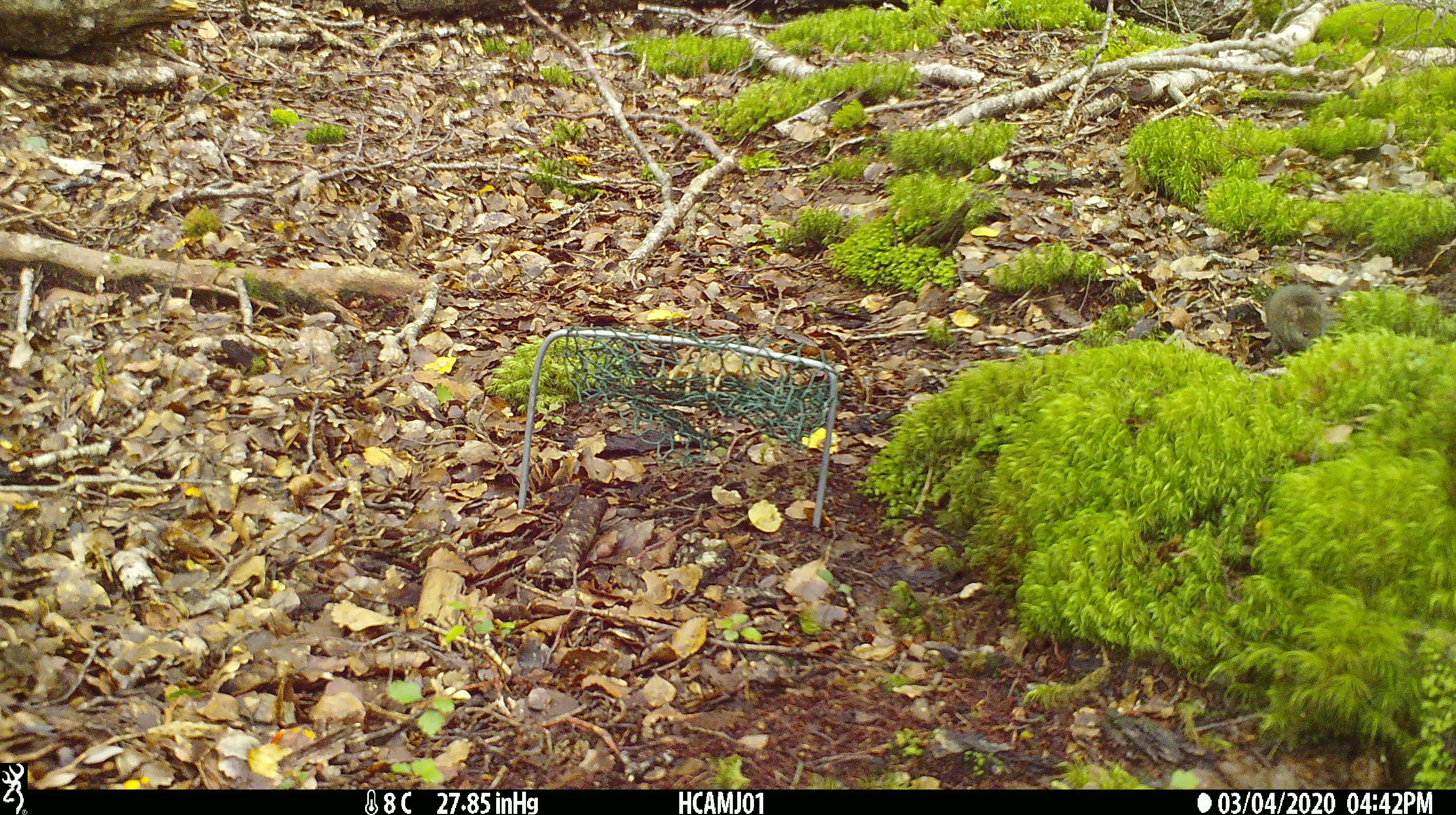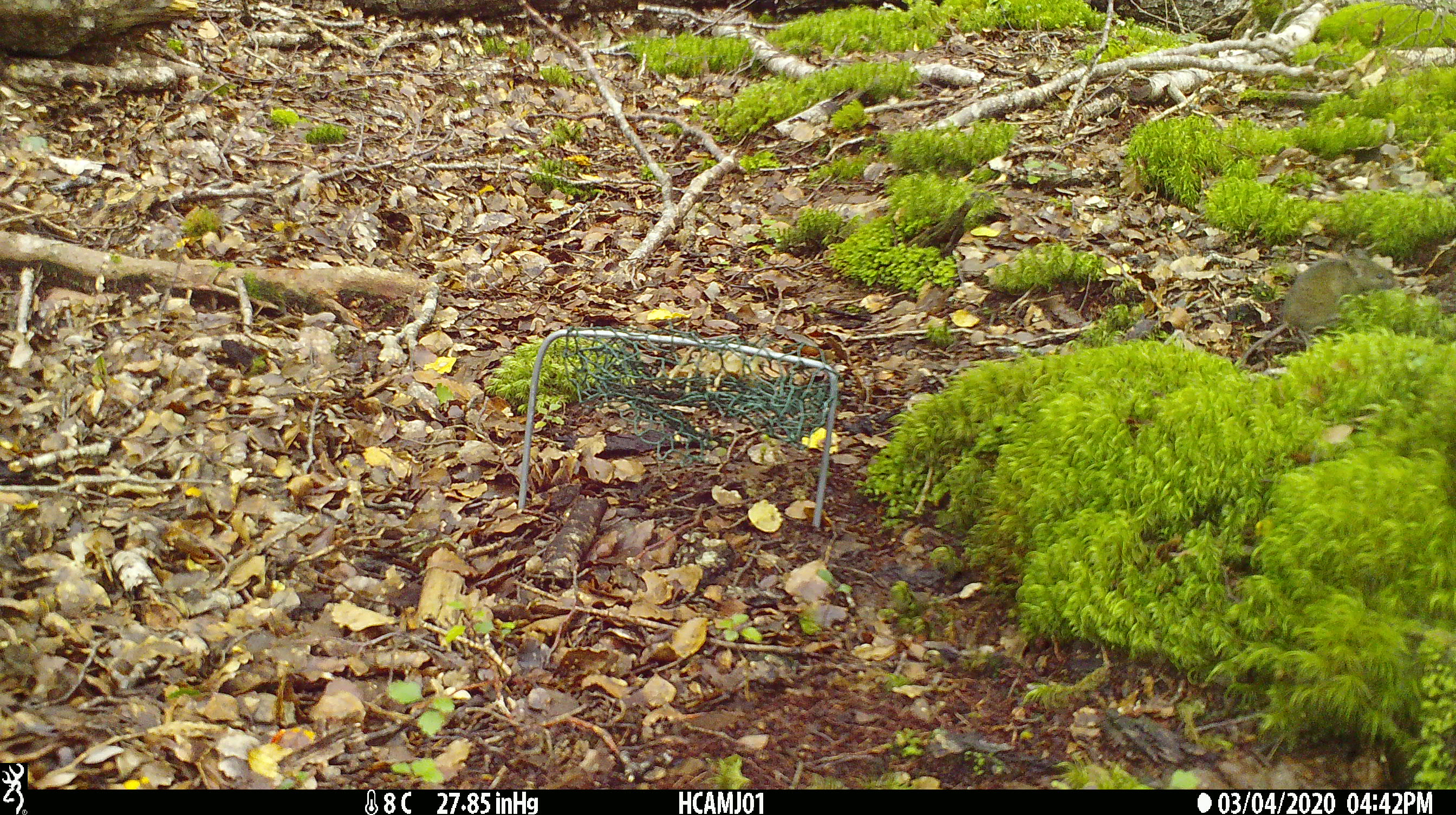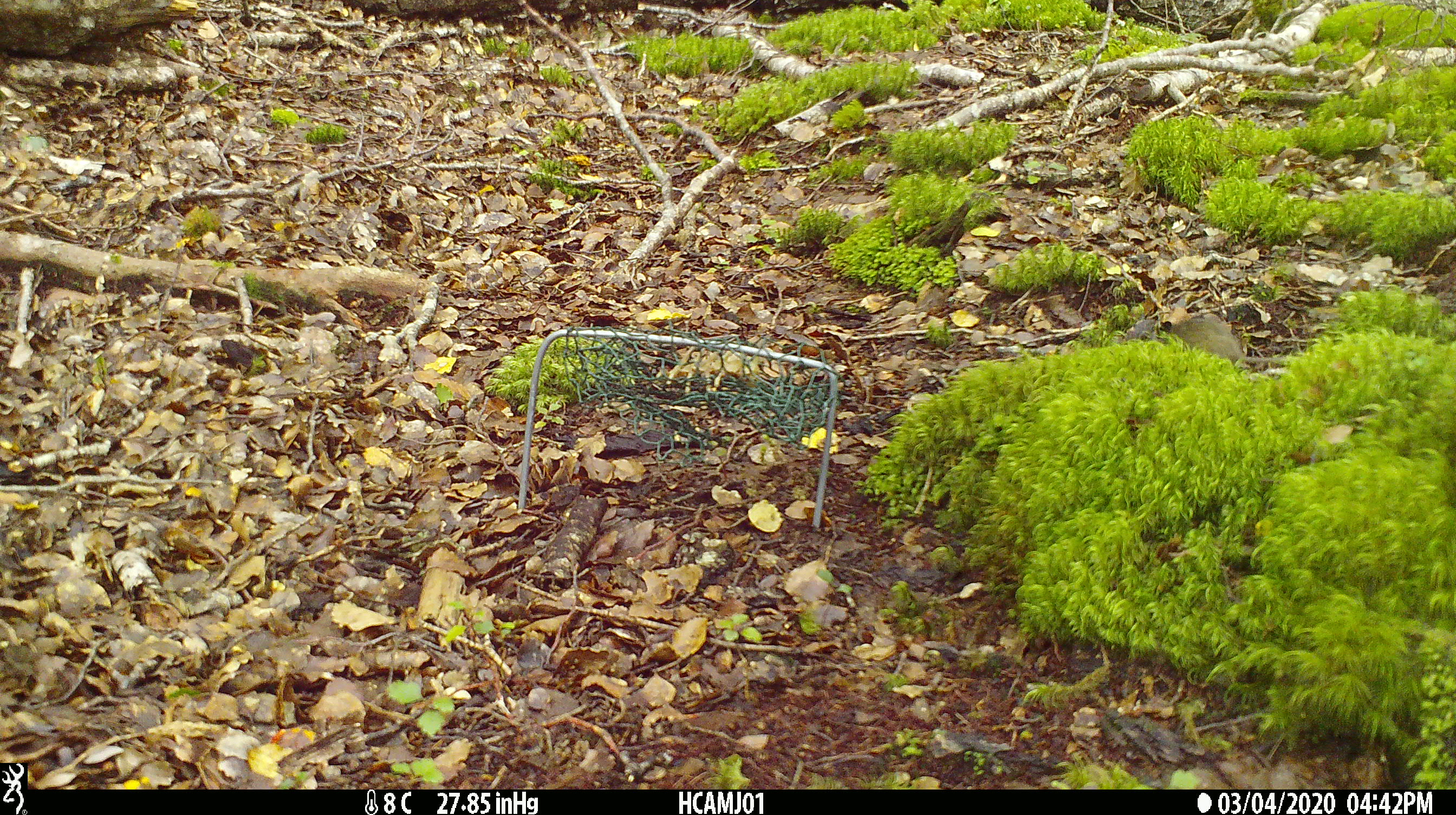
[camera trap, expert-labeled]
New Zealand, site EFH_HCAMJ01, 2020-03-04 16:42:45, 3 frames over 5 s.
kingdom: Animalia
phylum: Chordata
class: Mammalia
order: Rodentia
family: Muridae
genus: Mus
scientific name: Mus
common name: mouse